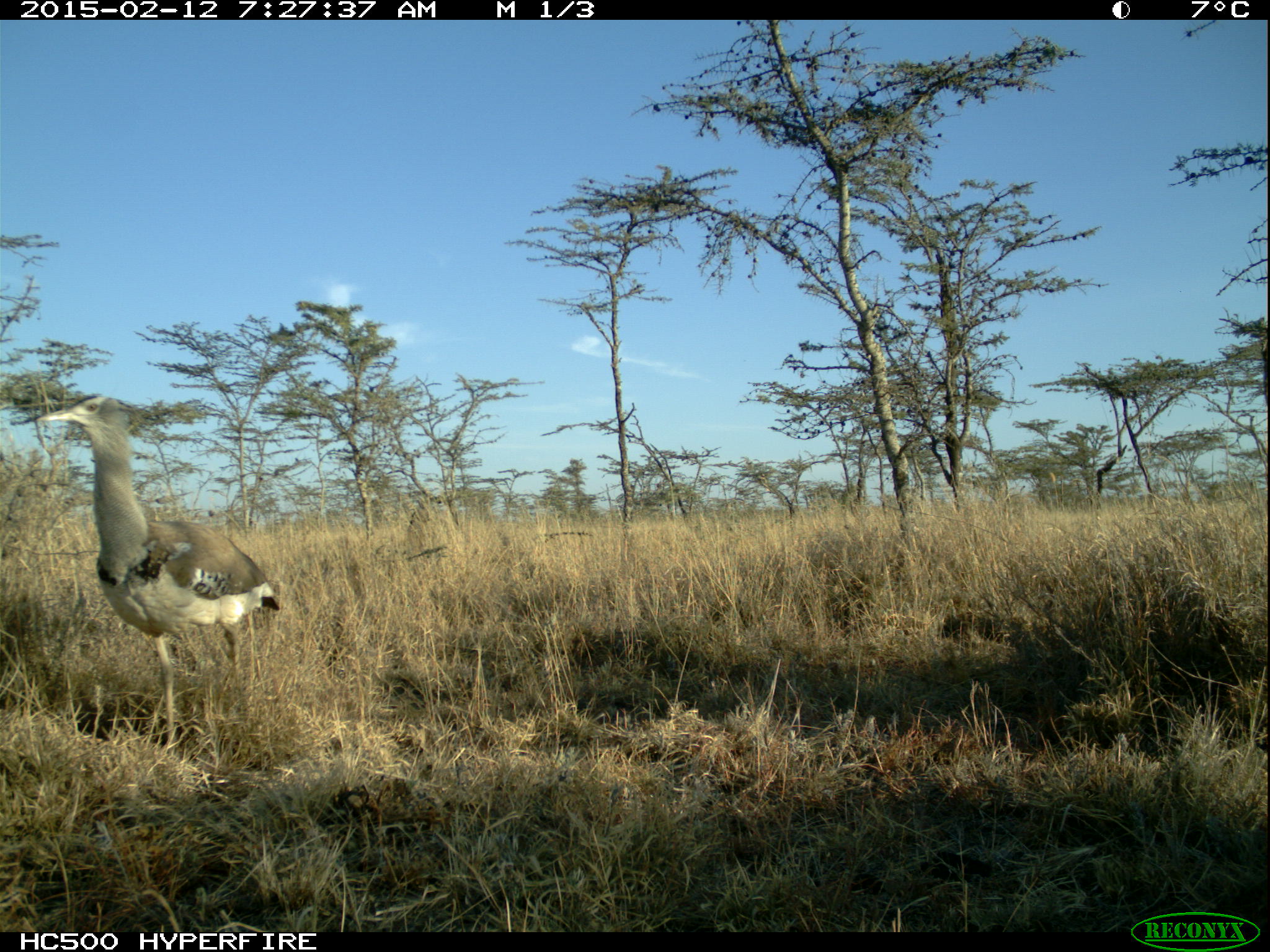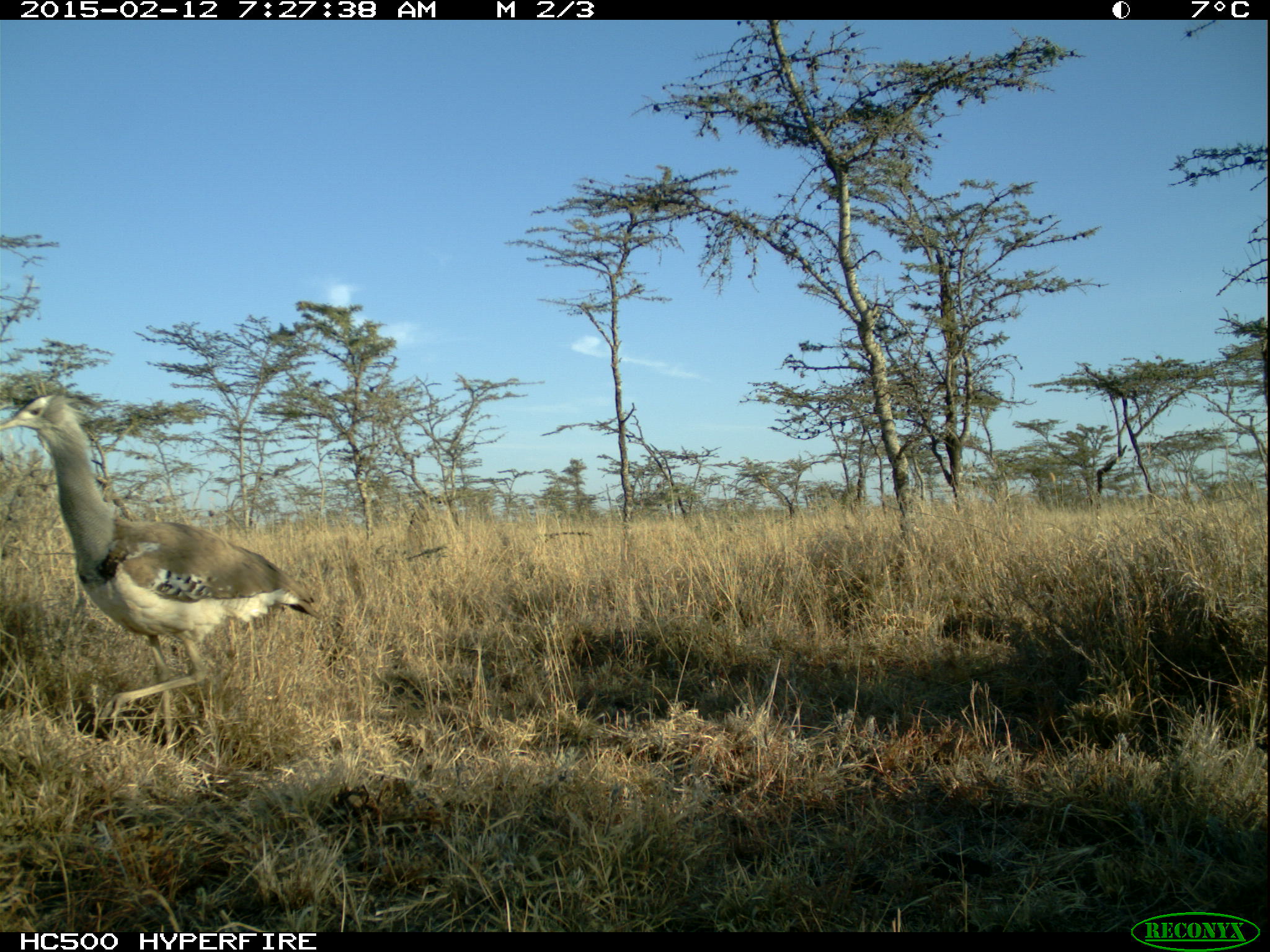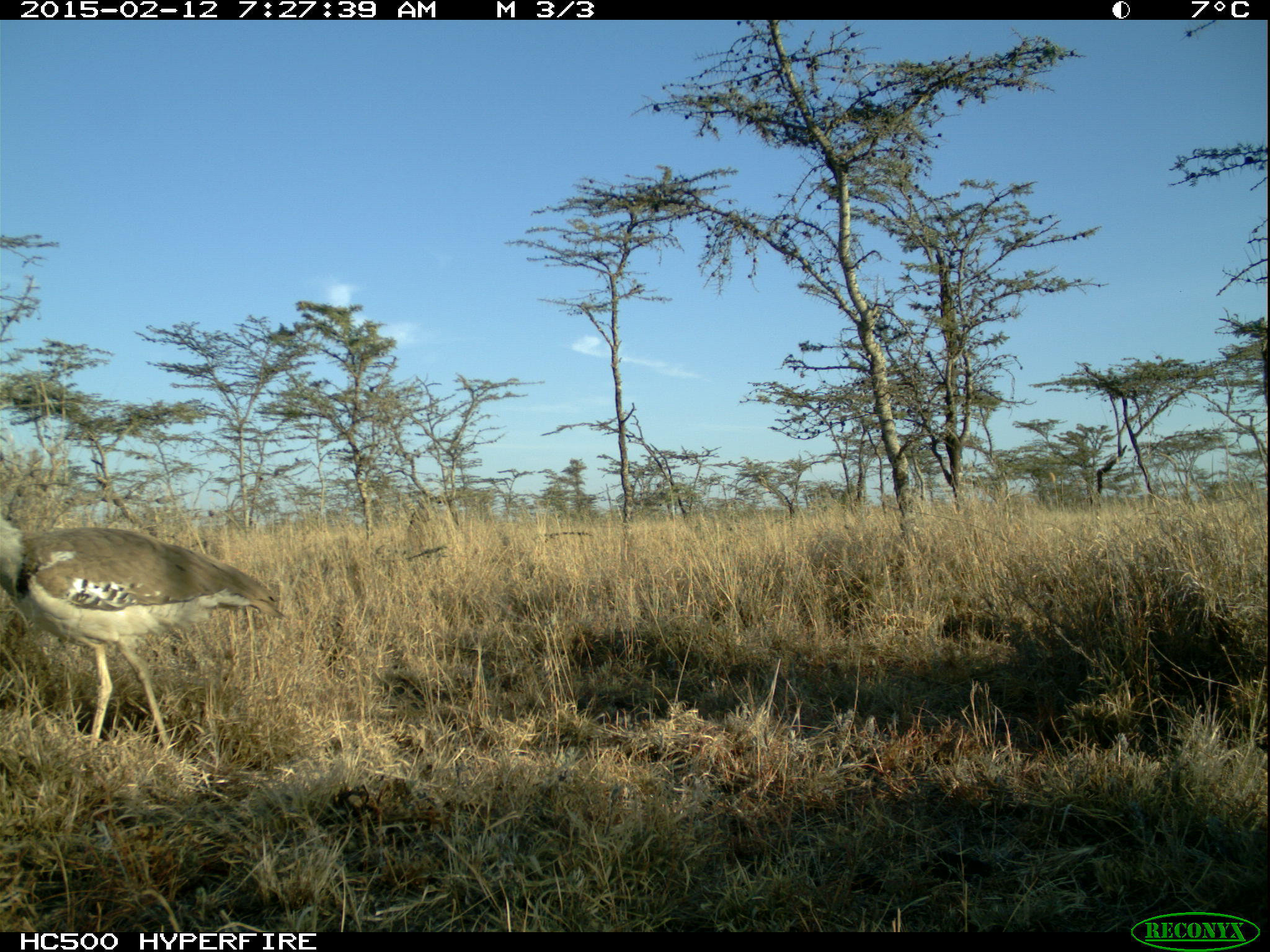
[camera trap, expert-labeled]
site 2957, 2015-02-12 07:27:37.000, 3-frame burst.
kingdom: Animalia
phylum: Chordata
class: Aves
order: Otidiformes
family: Otididae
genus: Ardeotis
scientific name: Ardeotis kori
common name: kori bustard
Ardeotis kori (kori bustard), count 1.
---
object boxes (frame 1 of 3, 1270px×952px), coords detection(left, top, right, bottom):
ardeotis kori: detection(35, 395, 282, 782)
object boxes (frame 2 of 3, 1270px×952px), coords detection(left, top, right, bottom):
ardeotis kori: detection(0, 392, 321, 749)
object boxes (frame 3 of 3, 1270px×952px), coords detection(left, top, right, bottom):
ardeotis kori: detection(0, 519, 288, 749)